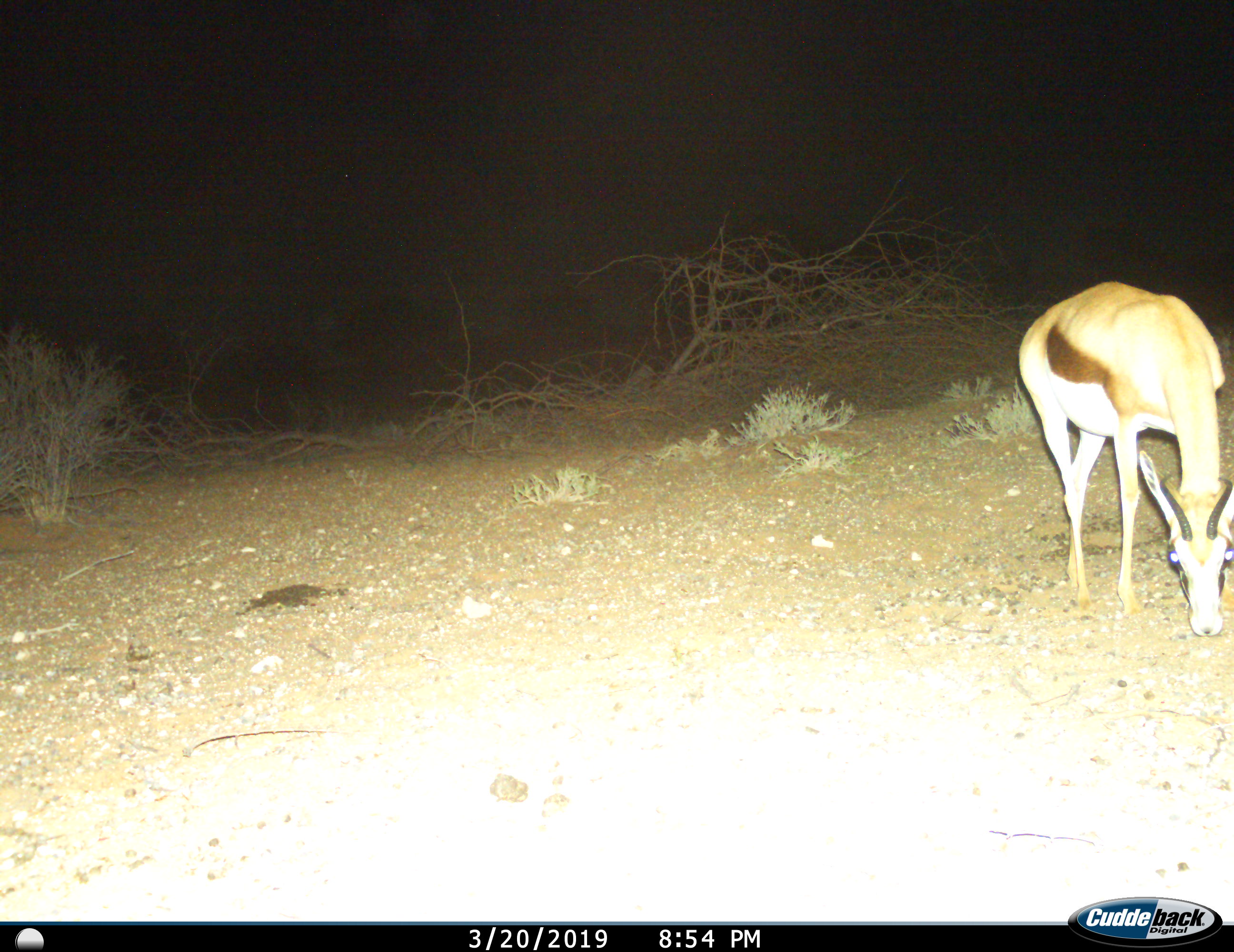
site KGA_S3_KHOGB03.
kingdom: Animalia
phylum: Chordata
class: Mammalia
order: Artiodactyla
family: Bovidae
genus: Antidorcas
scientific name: Antidorcas marsupialis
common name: springbok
Springbok (Antidorcas marsupialis), count 1. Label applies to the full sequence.